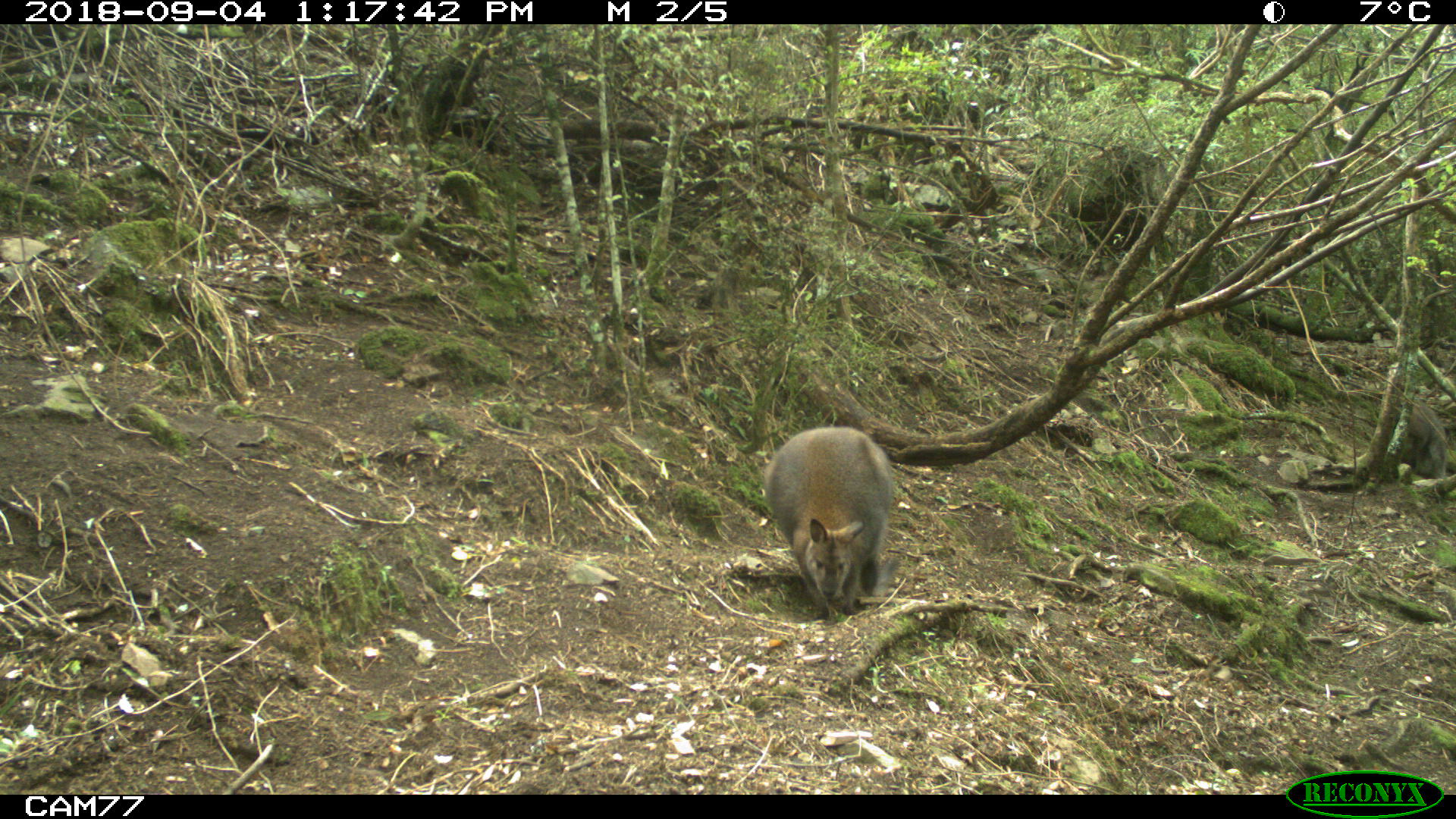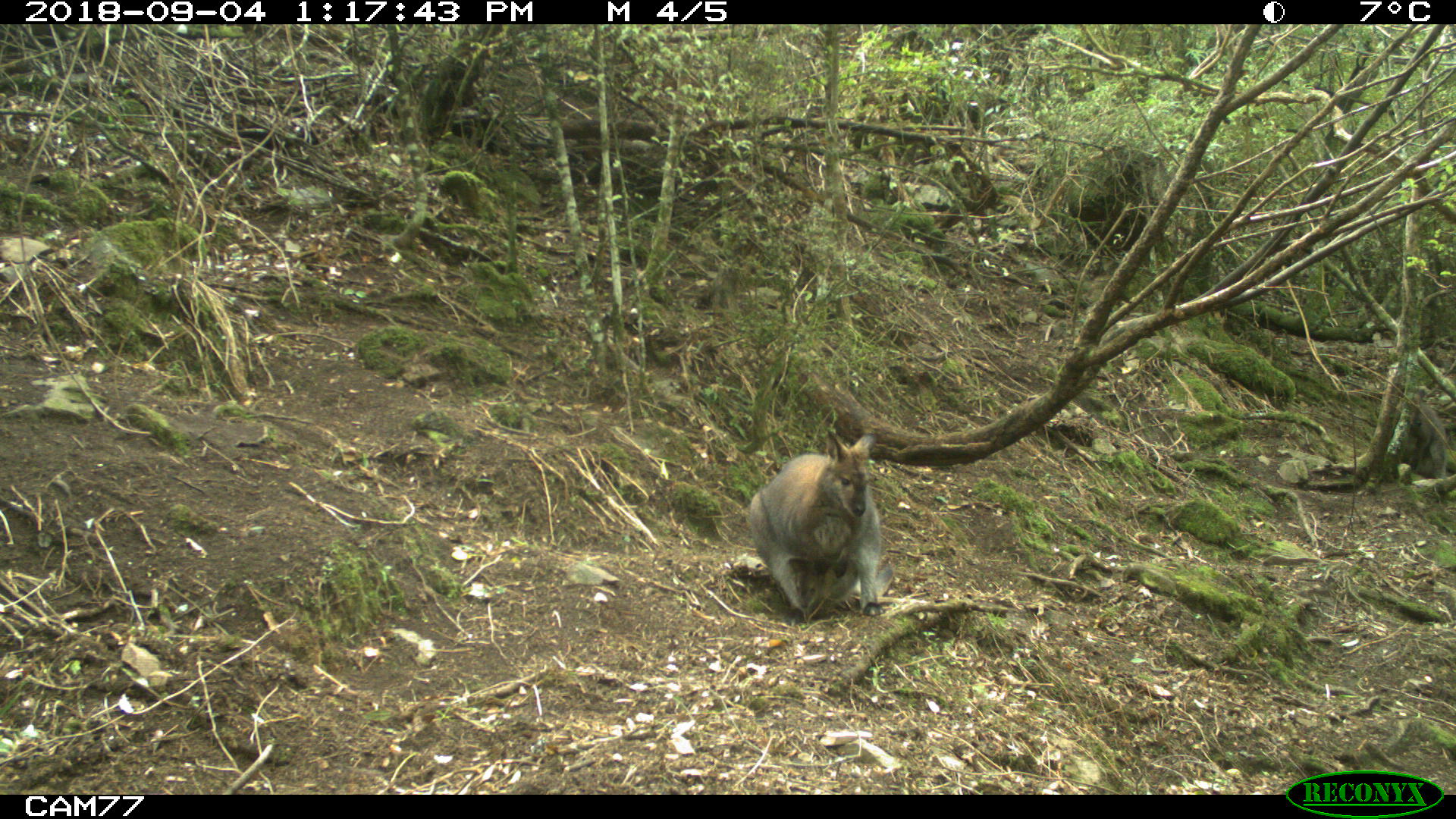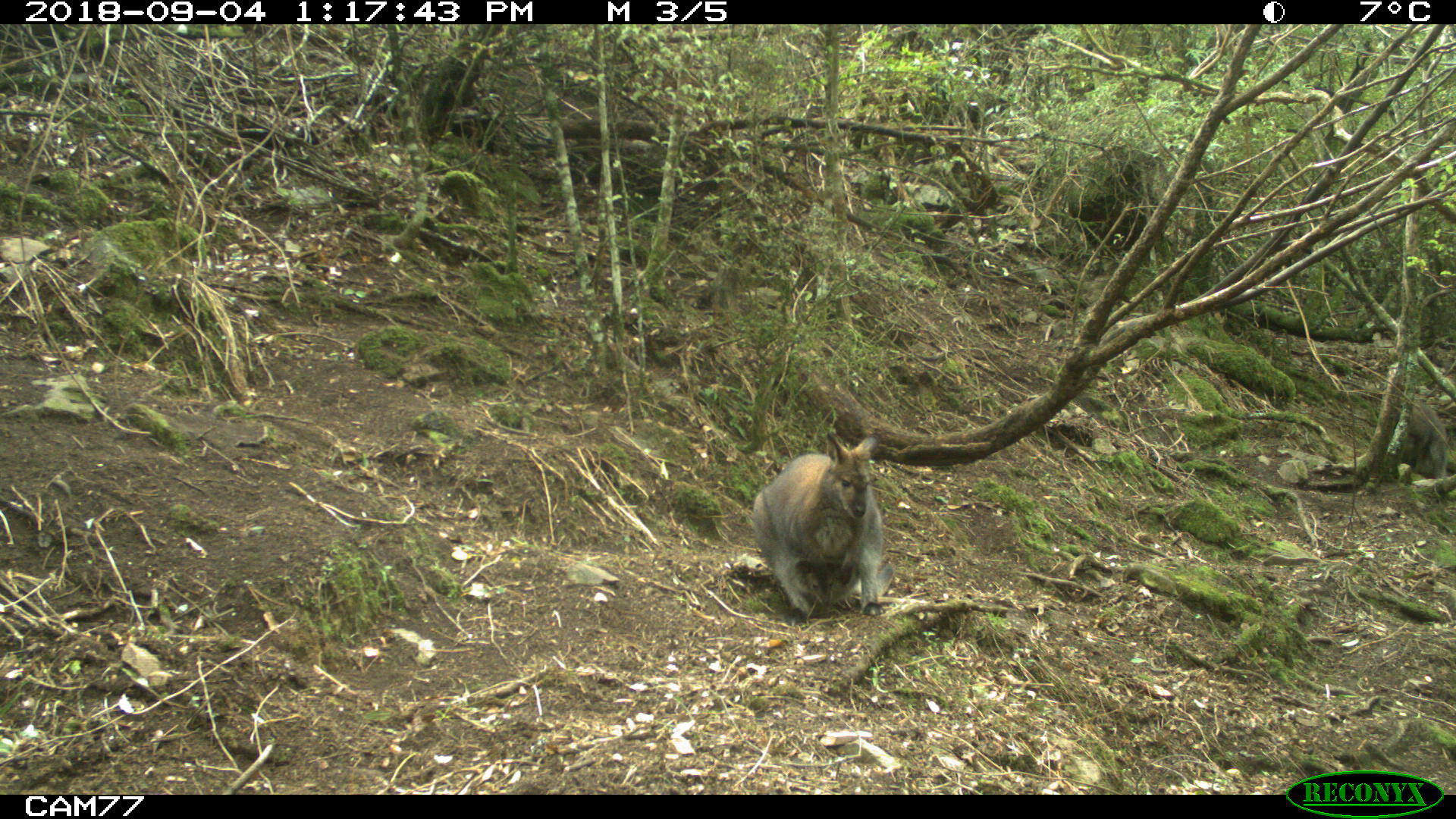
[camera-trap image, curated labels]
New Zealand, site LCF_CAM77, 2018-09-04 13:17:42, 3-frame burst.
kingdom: Animalia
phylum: Chordata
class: Mammalia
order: Diprotodontia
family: Macropodidae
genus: Notamacropus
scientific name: Notamacropus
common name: wallaby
Wallaby (Notamacropus).